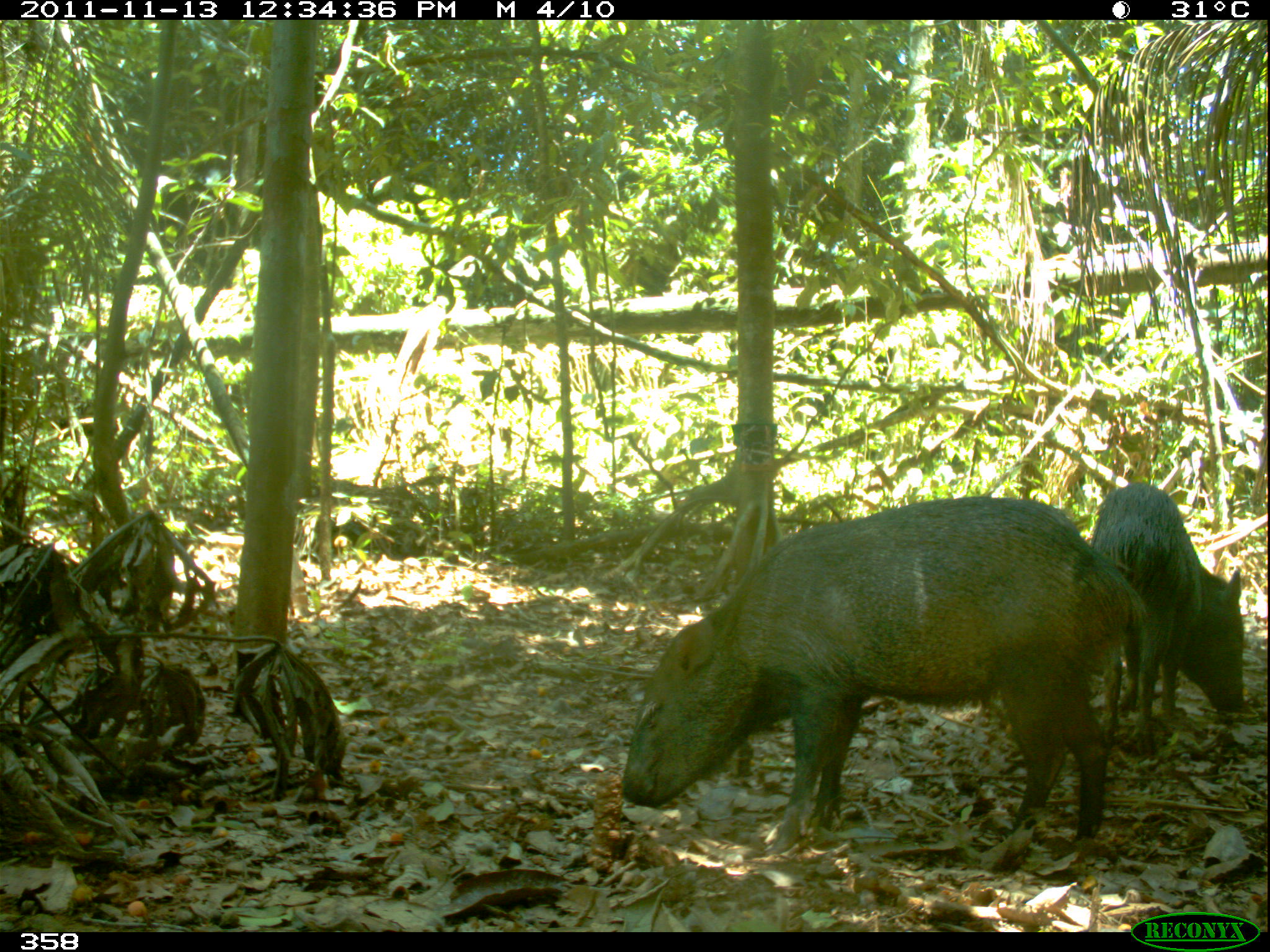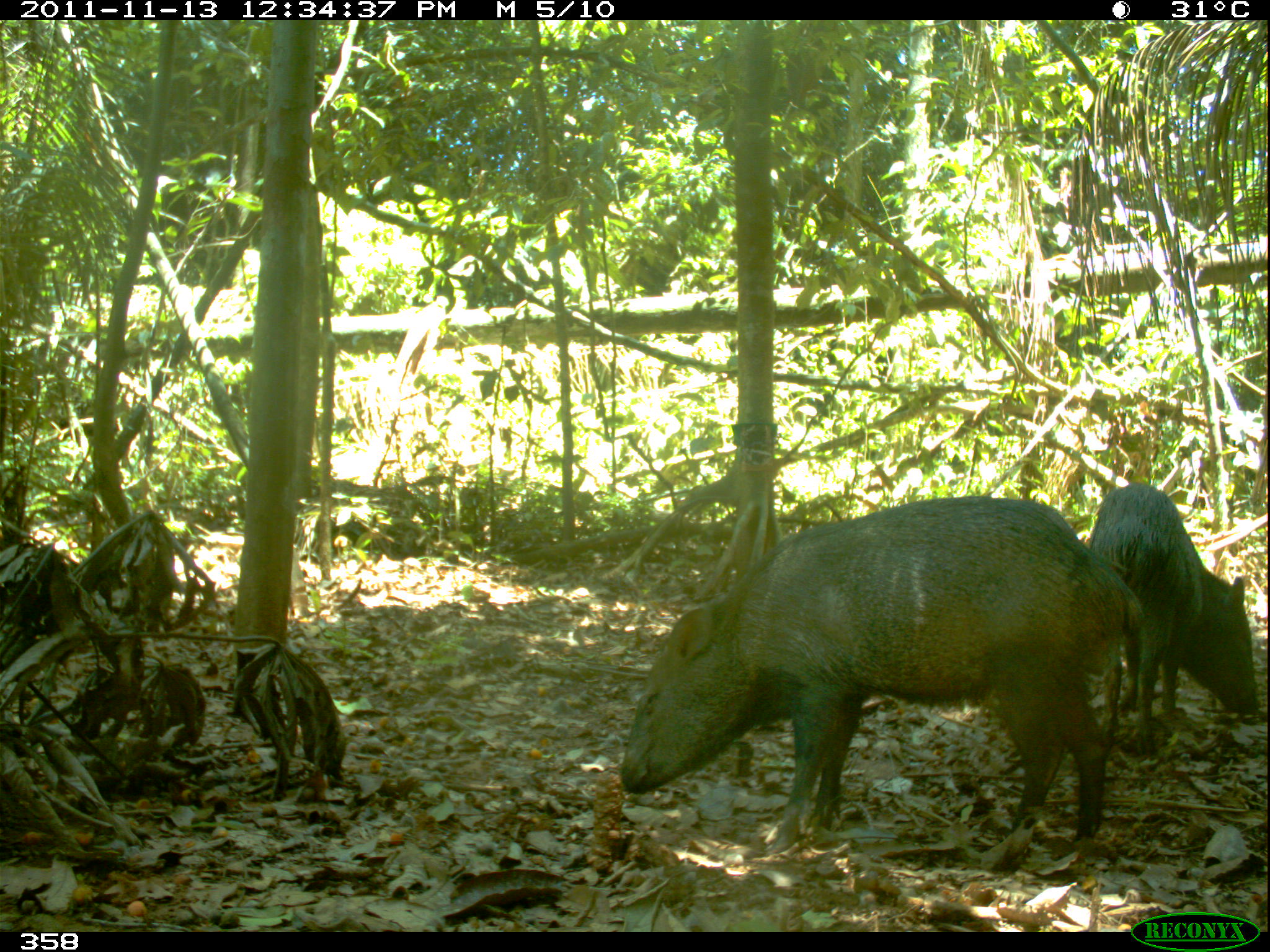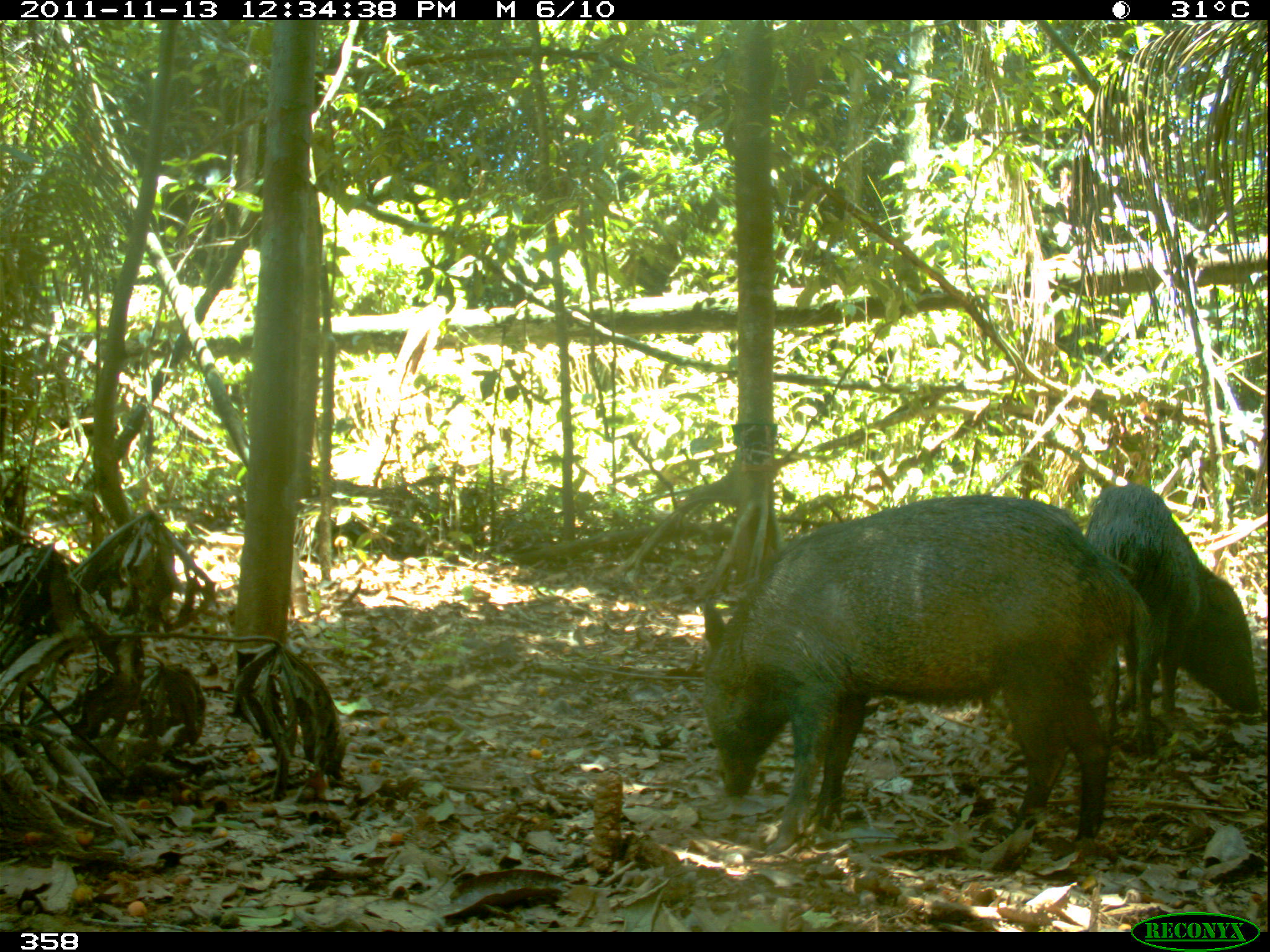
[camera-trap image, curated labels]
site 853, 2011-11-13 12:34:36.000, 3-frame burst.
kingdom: Animalia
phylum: Chordata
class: Mammalia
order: Artiodactyla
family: Tayassuidae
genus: Pecari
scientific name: Pecari tajacu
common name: collared peccary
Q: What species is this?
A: Pecari tajacu (collared peccary).